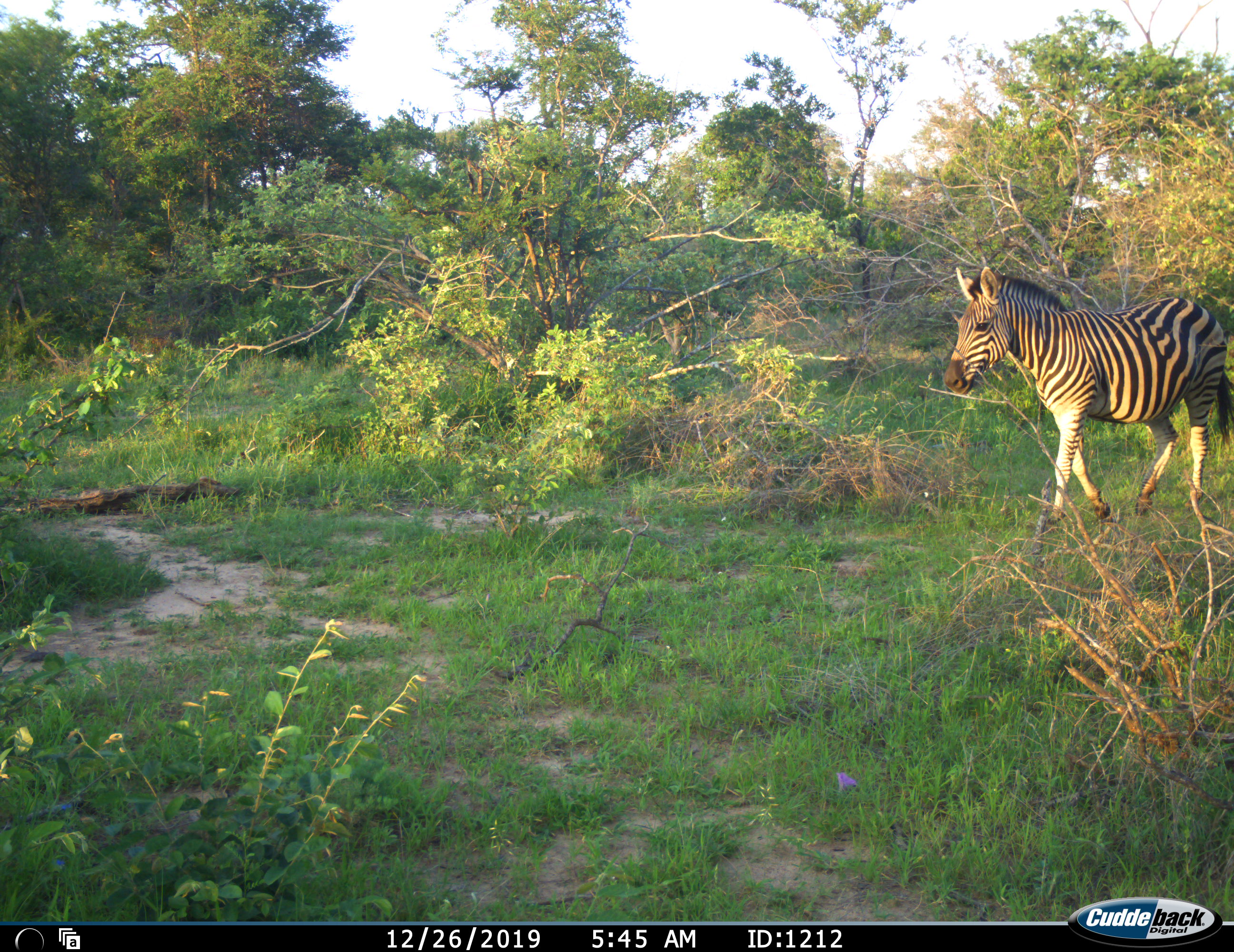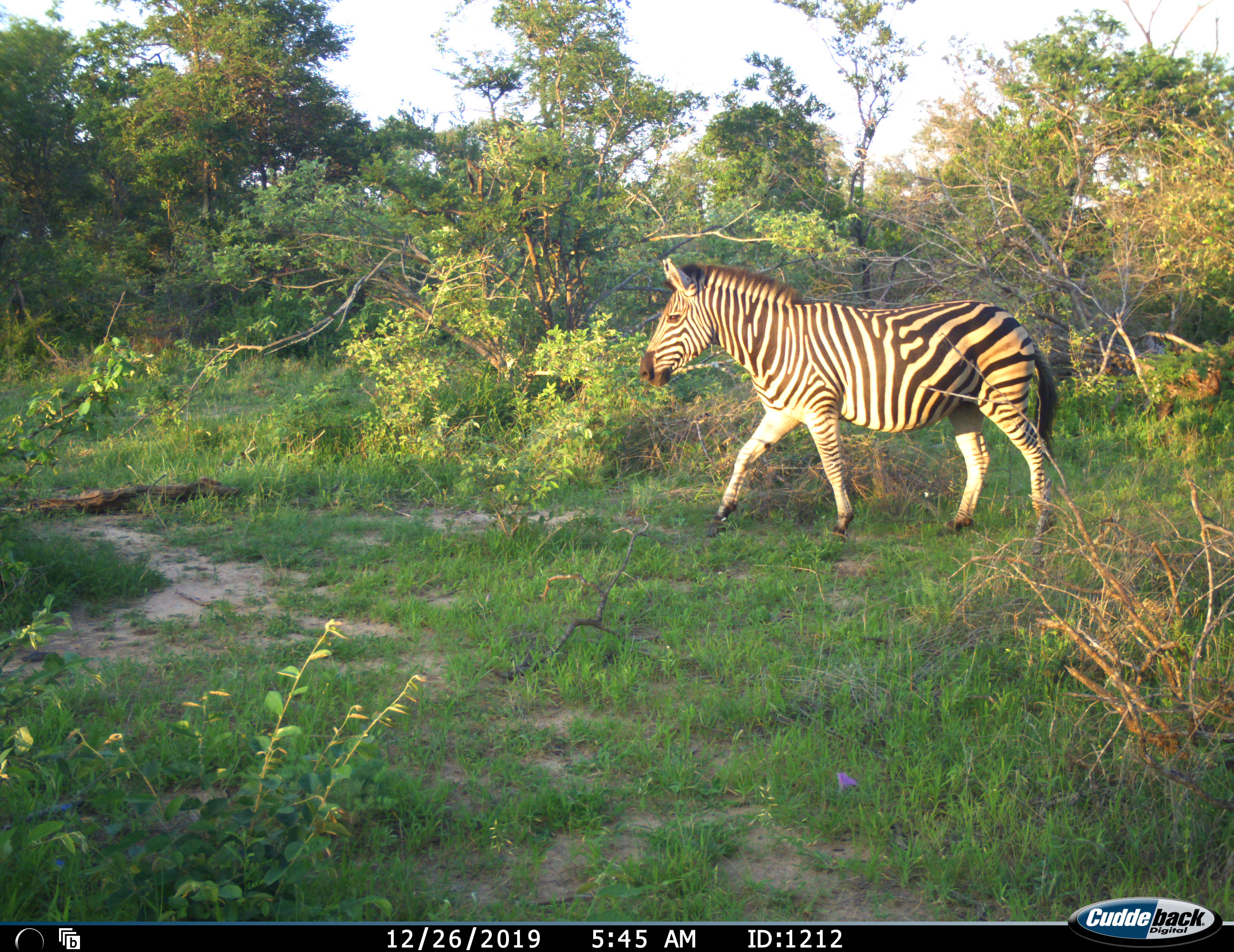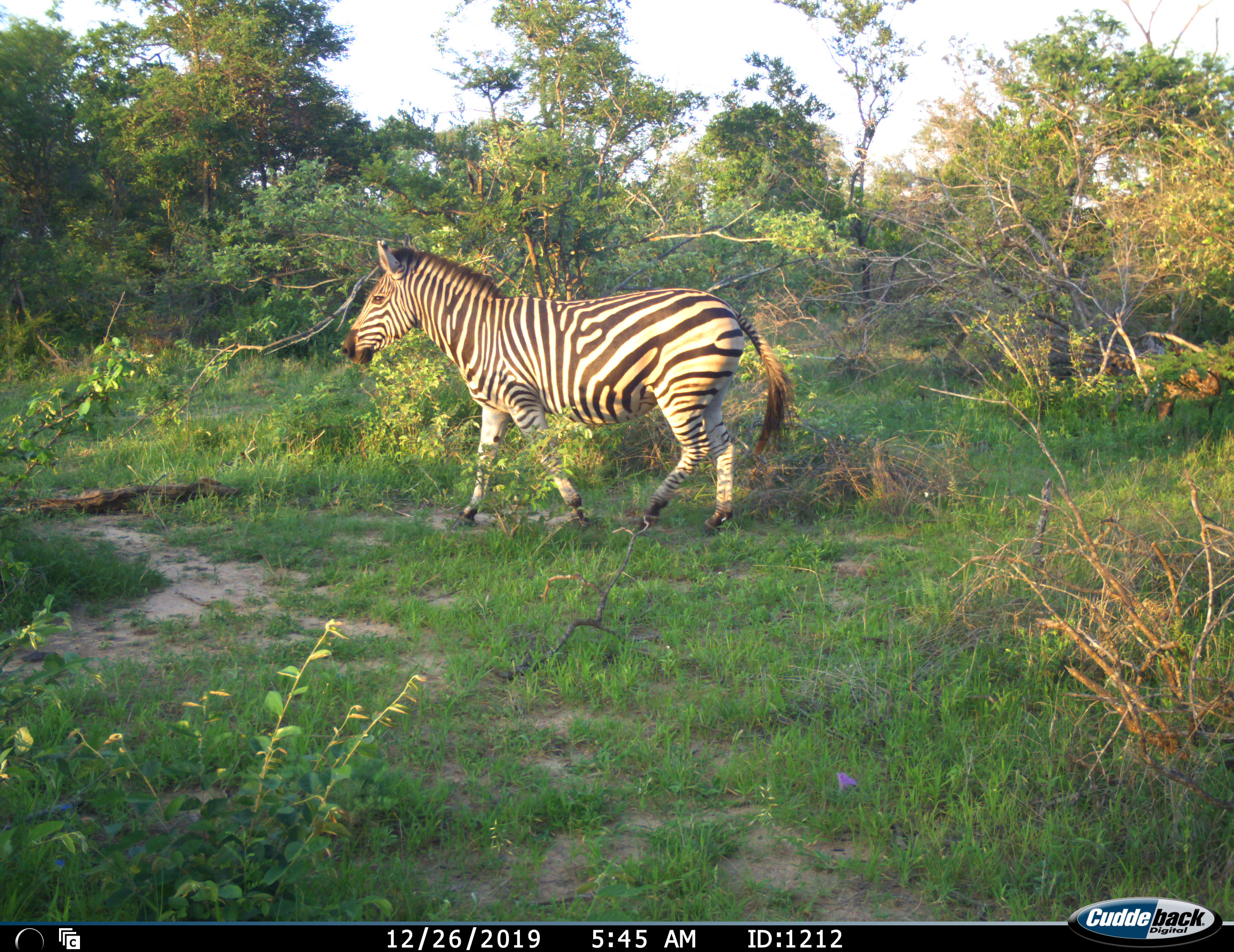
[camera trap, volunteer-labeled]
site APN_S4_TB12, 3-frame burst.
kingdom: Animalia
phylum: Chordata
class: Mammalia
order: Perissodactyla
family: Equidae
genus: Equus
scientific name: Equus quagga burchellii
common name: burchell's zebra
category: zebraburchells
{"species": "zebraburchells (burchell's zebra) (Equus quagga burchellii)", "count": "1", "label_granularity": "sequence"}